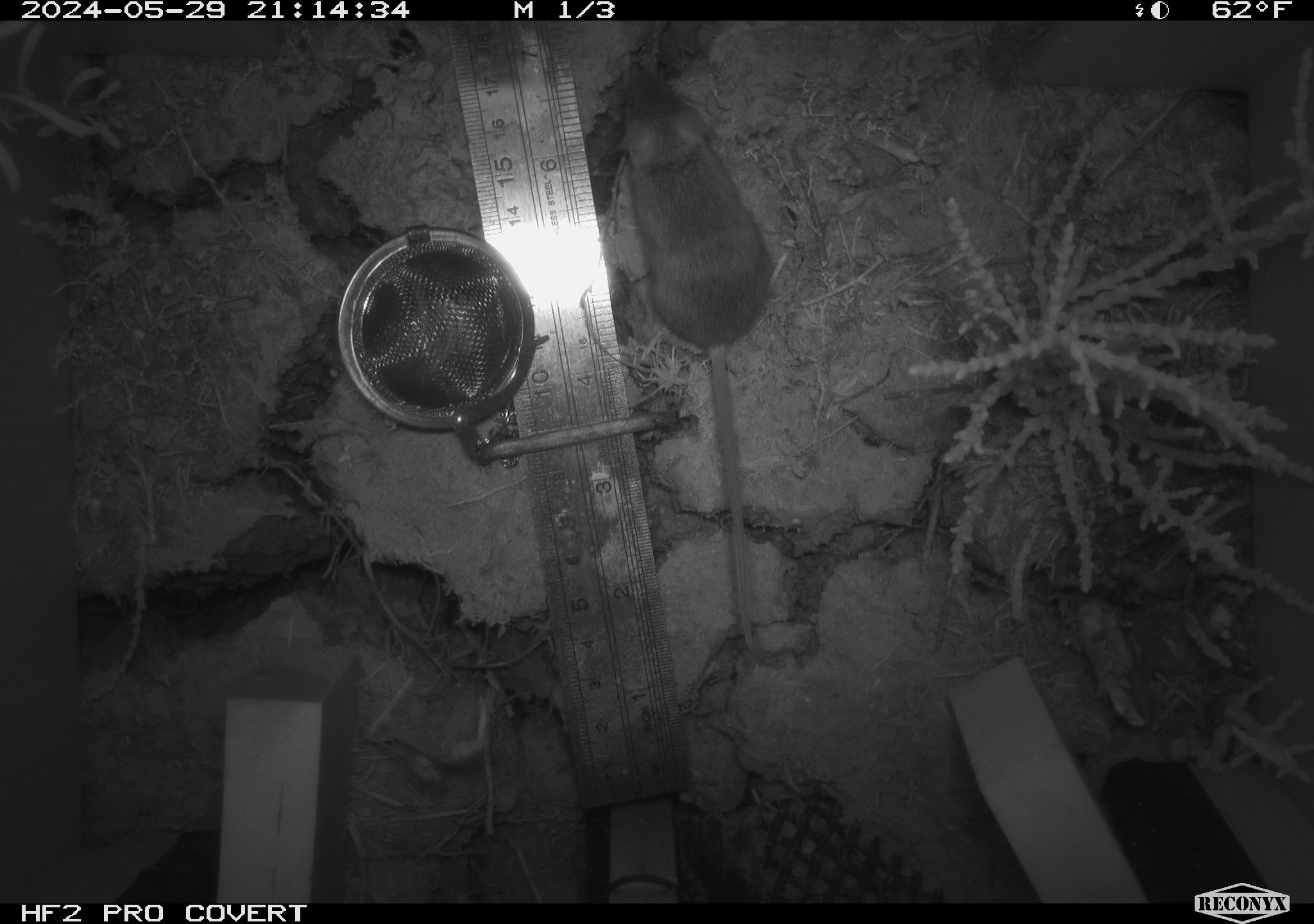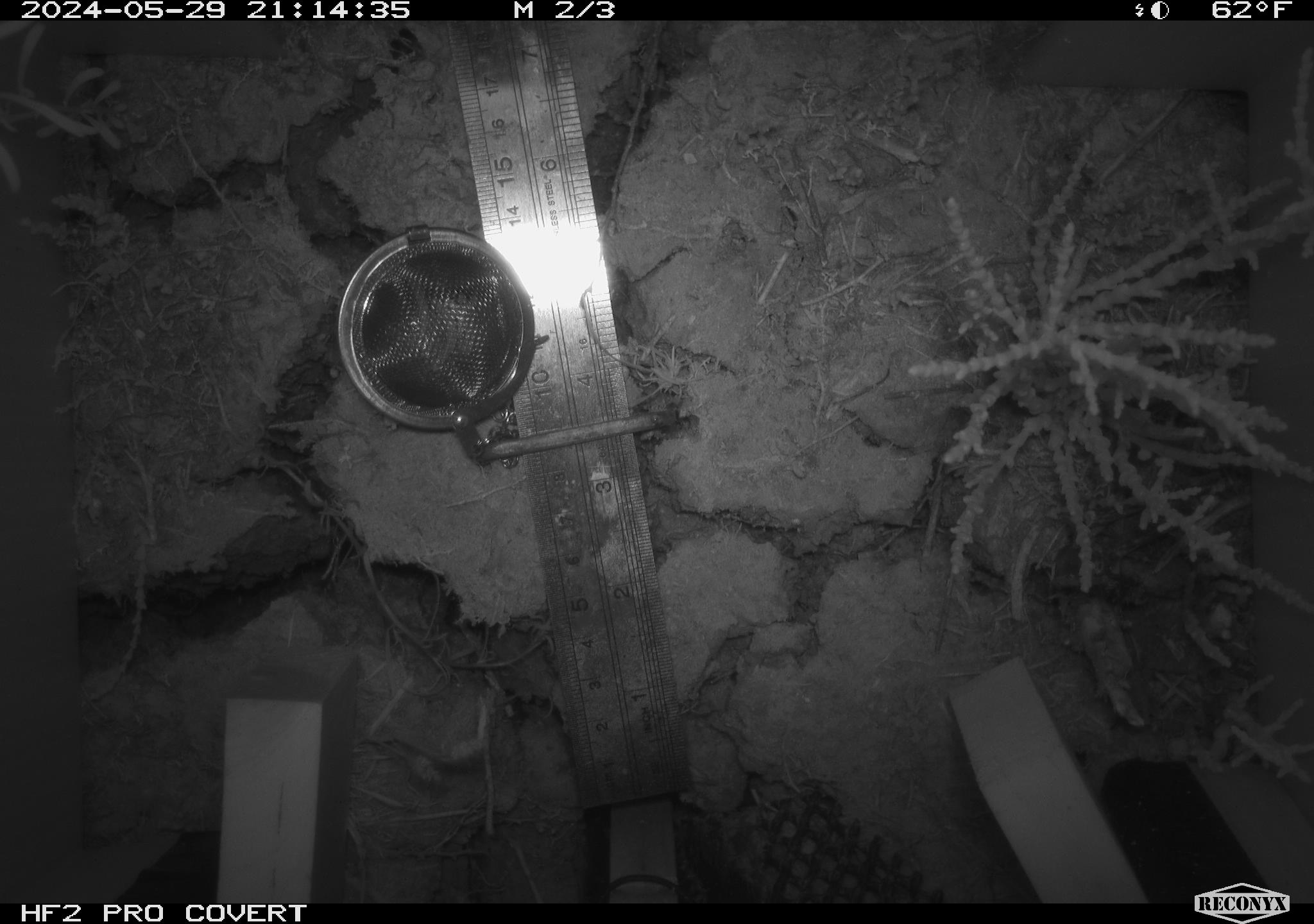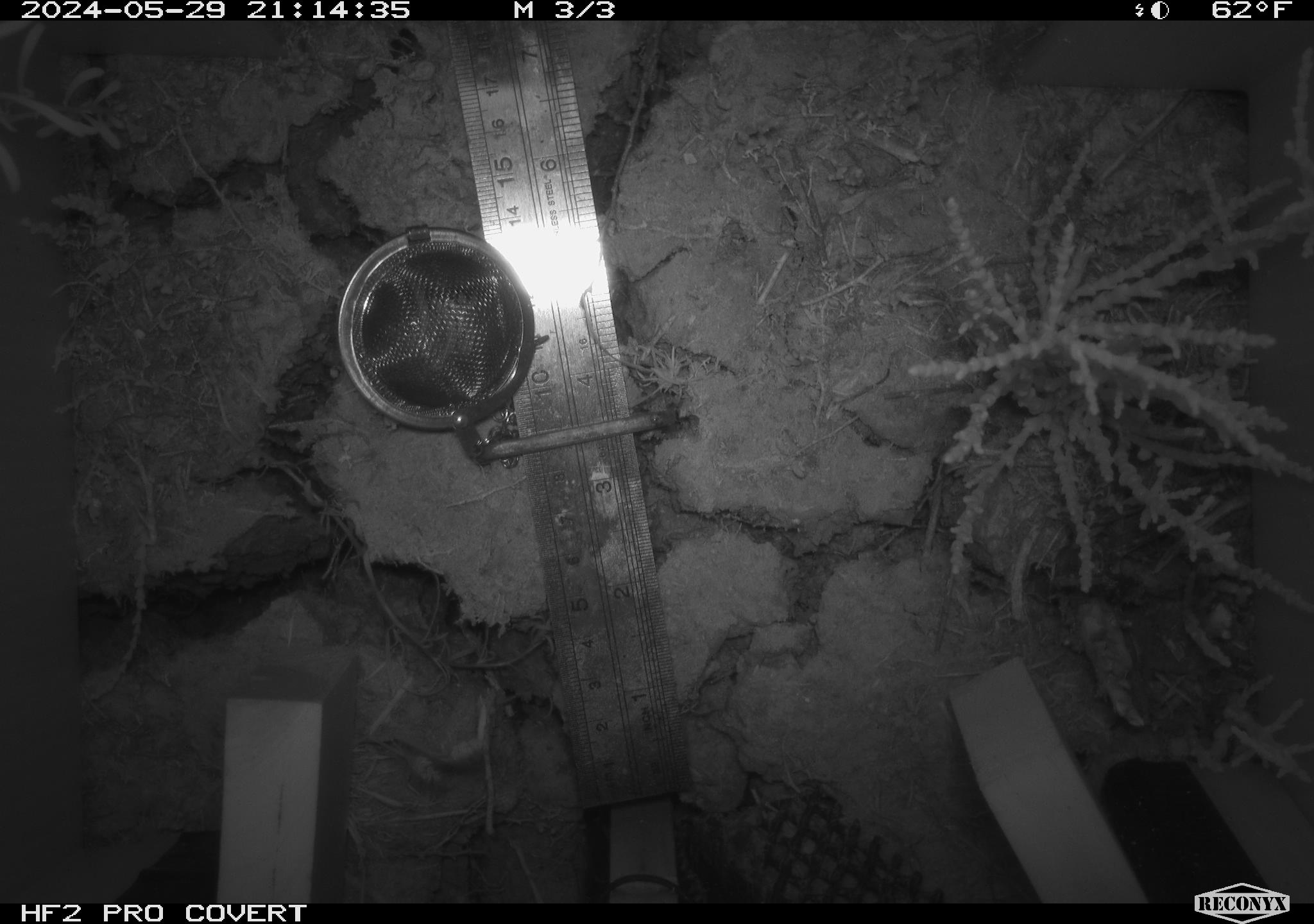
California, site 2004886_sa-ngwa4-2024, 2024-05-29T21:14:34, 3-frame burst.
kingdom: Animalia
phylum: Chordata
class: Mammalia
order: Rodentia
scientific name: Rodentia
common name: mouse species